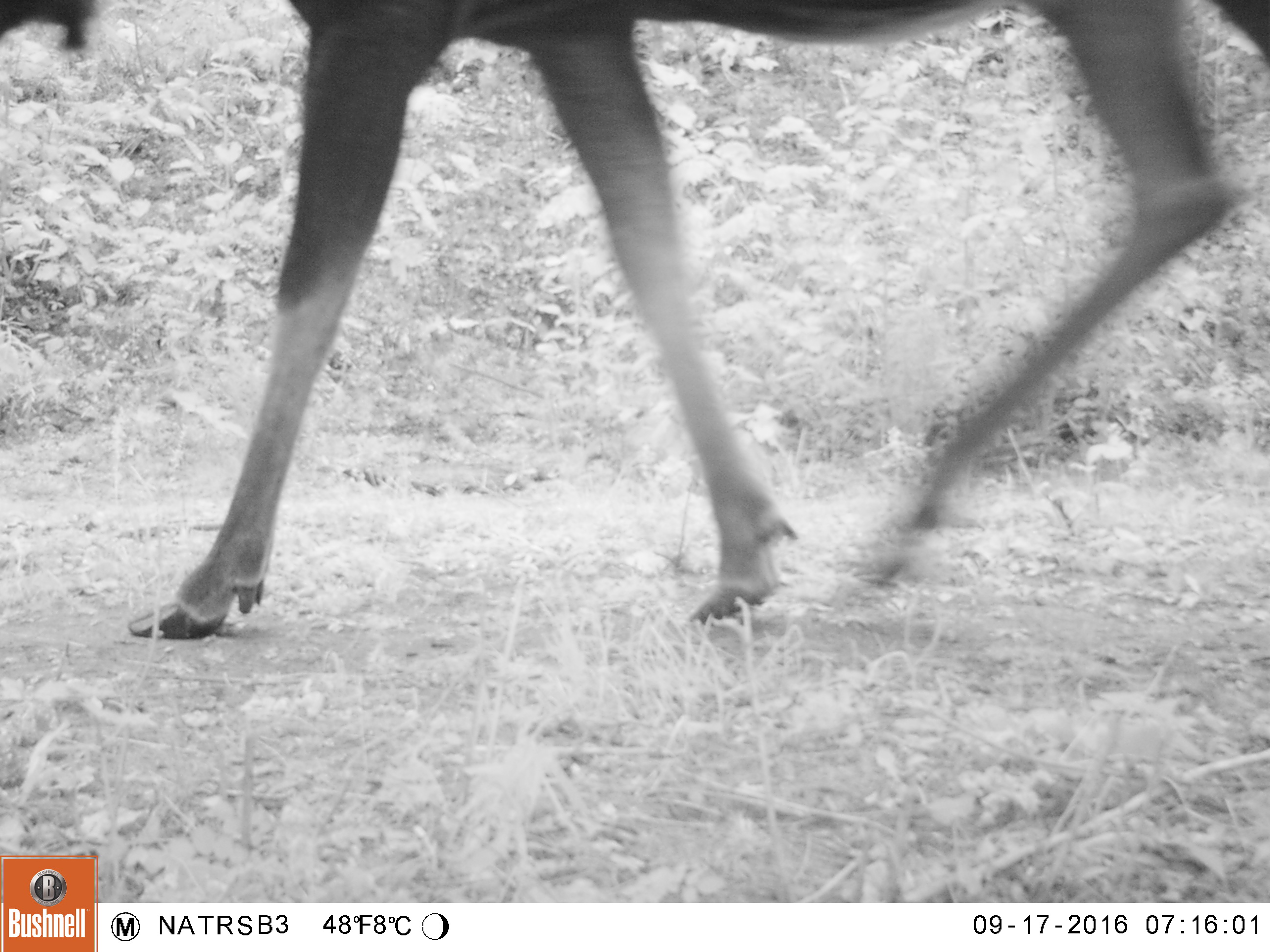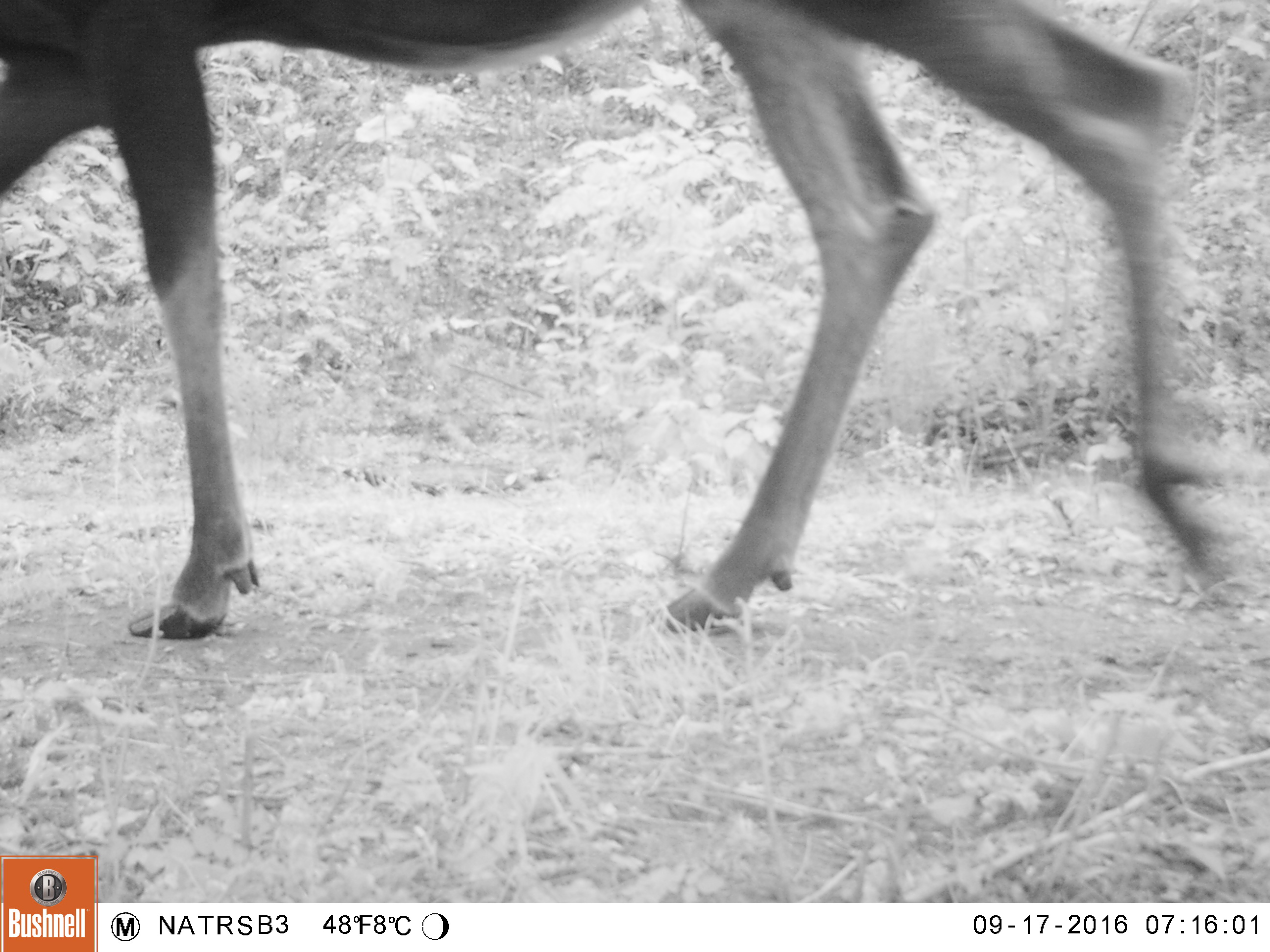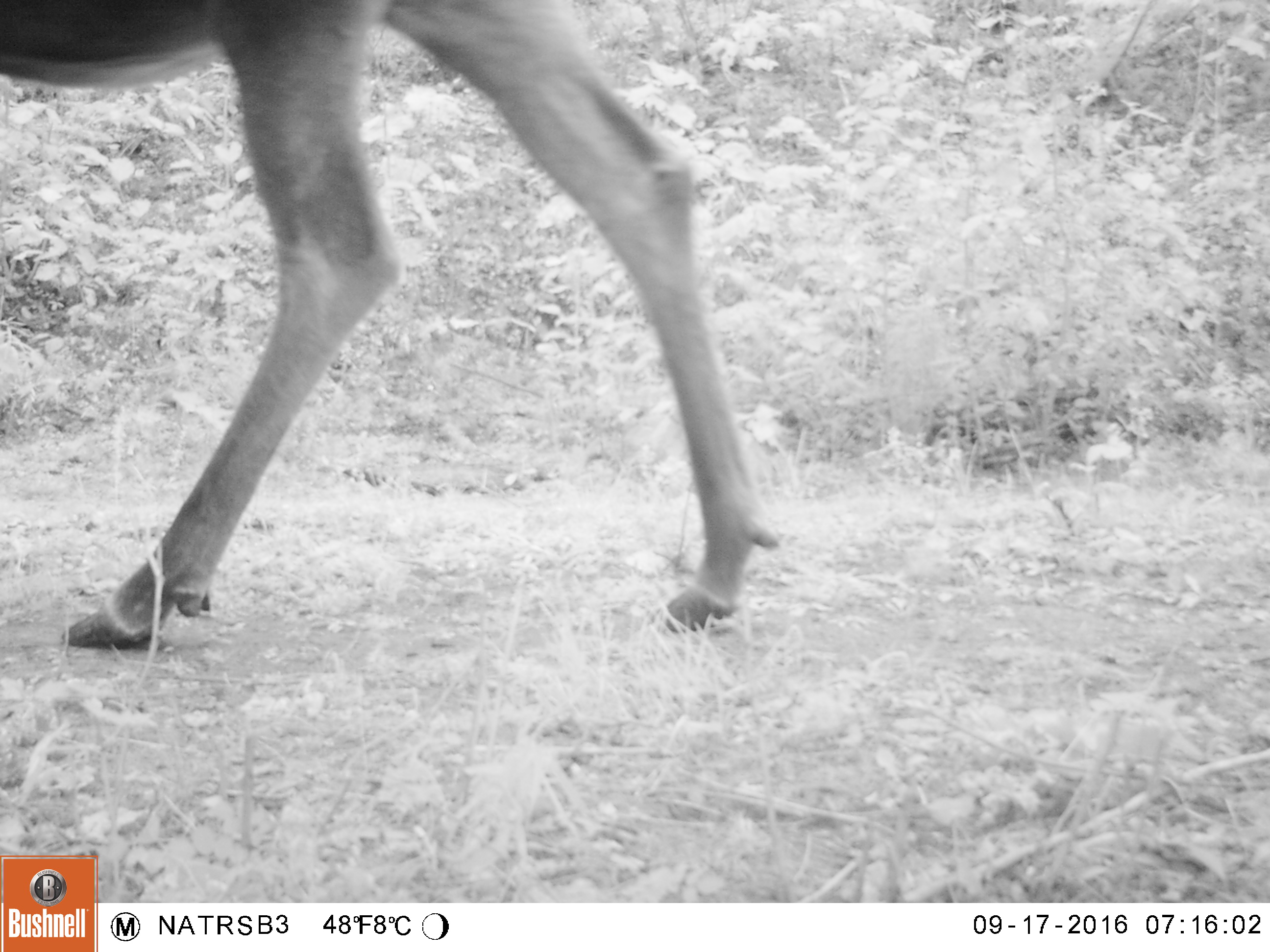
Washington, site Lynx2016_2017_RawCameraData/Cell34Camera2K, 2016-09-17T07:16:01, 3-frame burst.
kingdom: Animalia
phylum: Chordata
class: Mammalia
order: Artiodactyla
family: Cervidae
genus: Alces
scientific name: Alces alces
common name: moose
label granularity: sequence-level